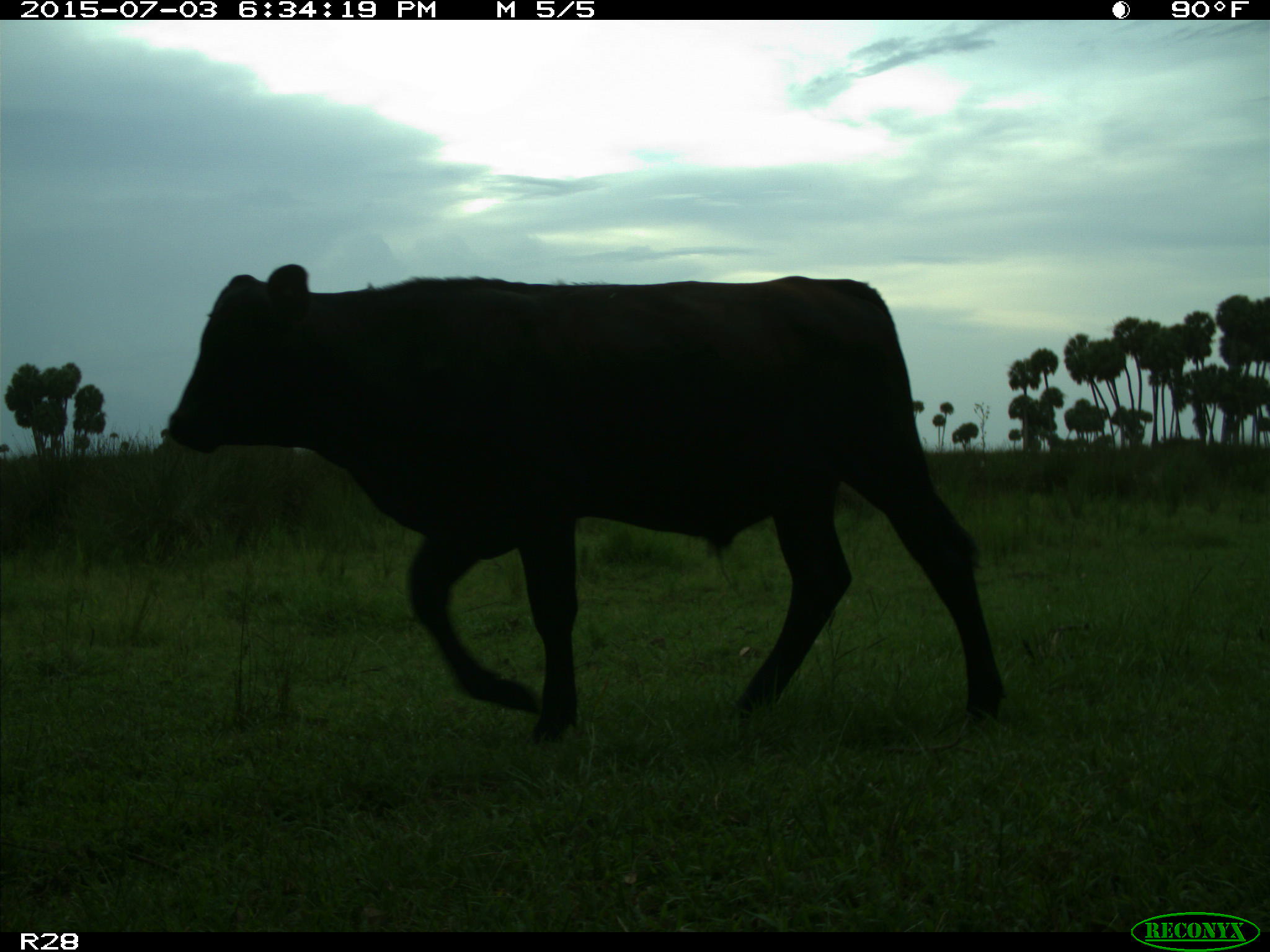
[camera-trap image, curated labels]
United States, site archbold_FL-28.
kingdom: Animalia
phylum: Chordata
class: Mammalia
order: Artiodactyla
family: Bovidae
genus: Bos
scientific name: Bos taurus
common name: domestic cow